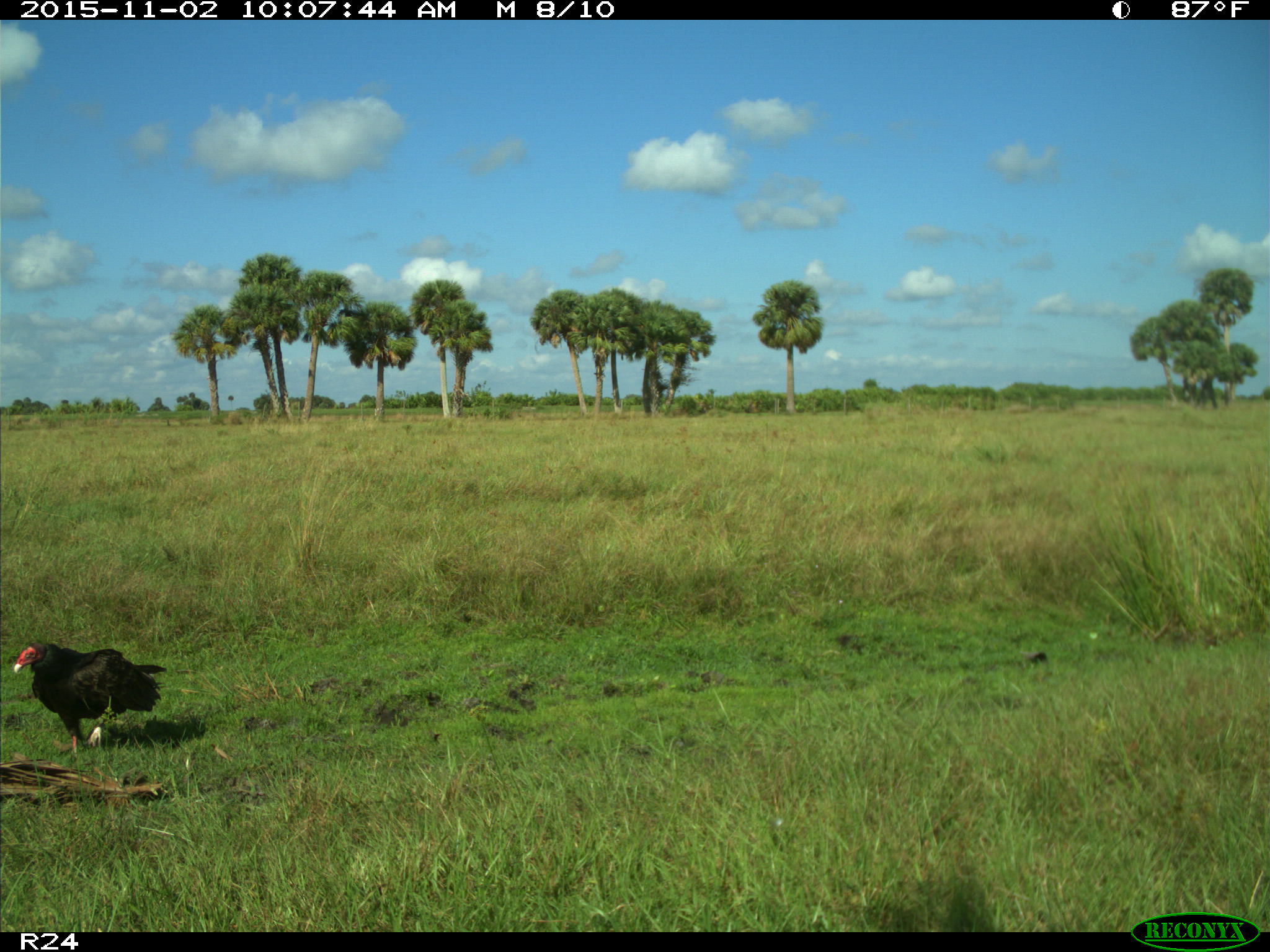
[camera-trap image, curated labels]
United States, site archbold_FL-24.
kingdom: Animalia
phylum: Chordata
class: Aves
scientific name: Aves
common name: birds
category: unidentified bird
Unidentified bird (birds) (Aves).